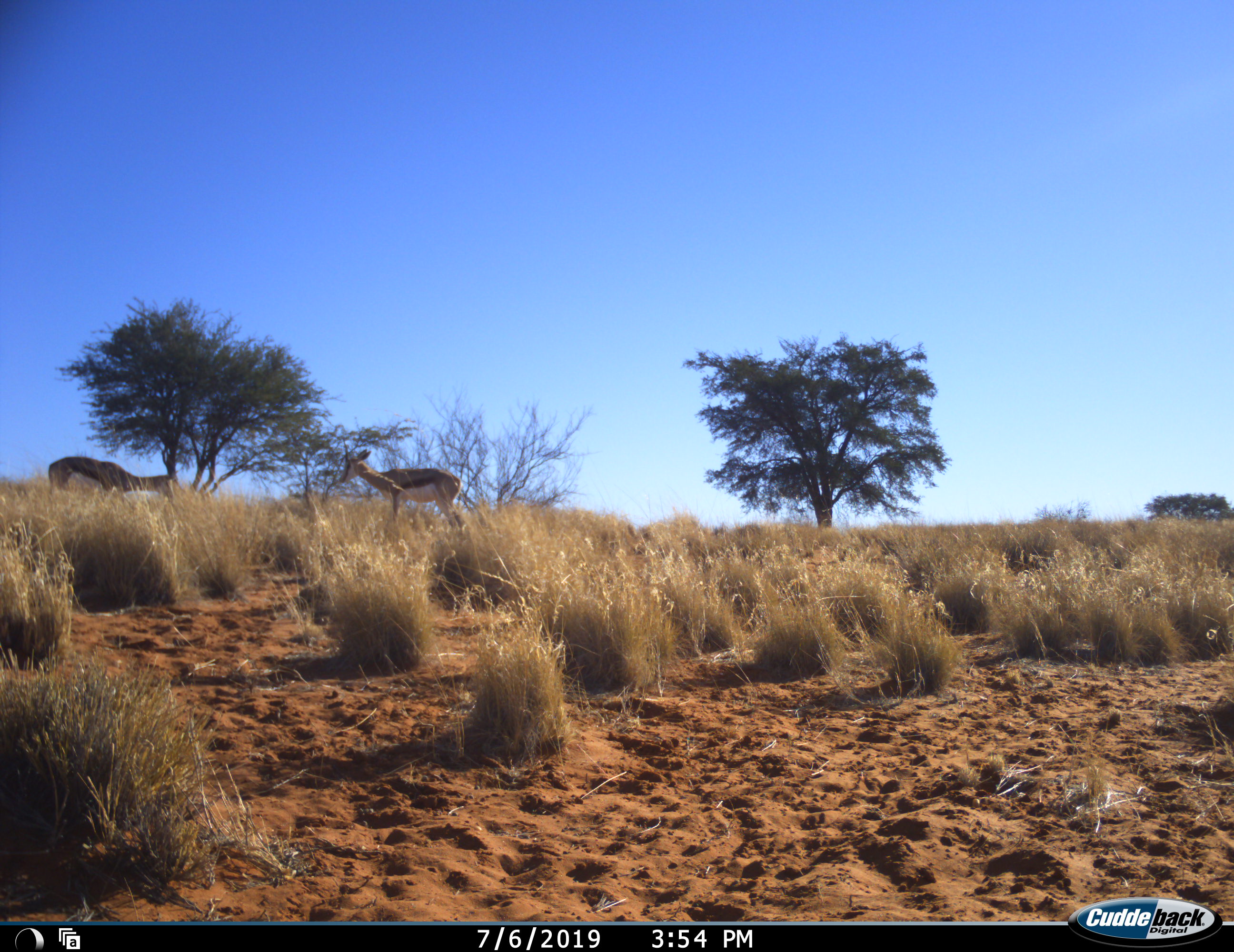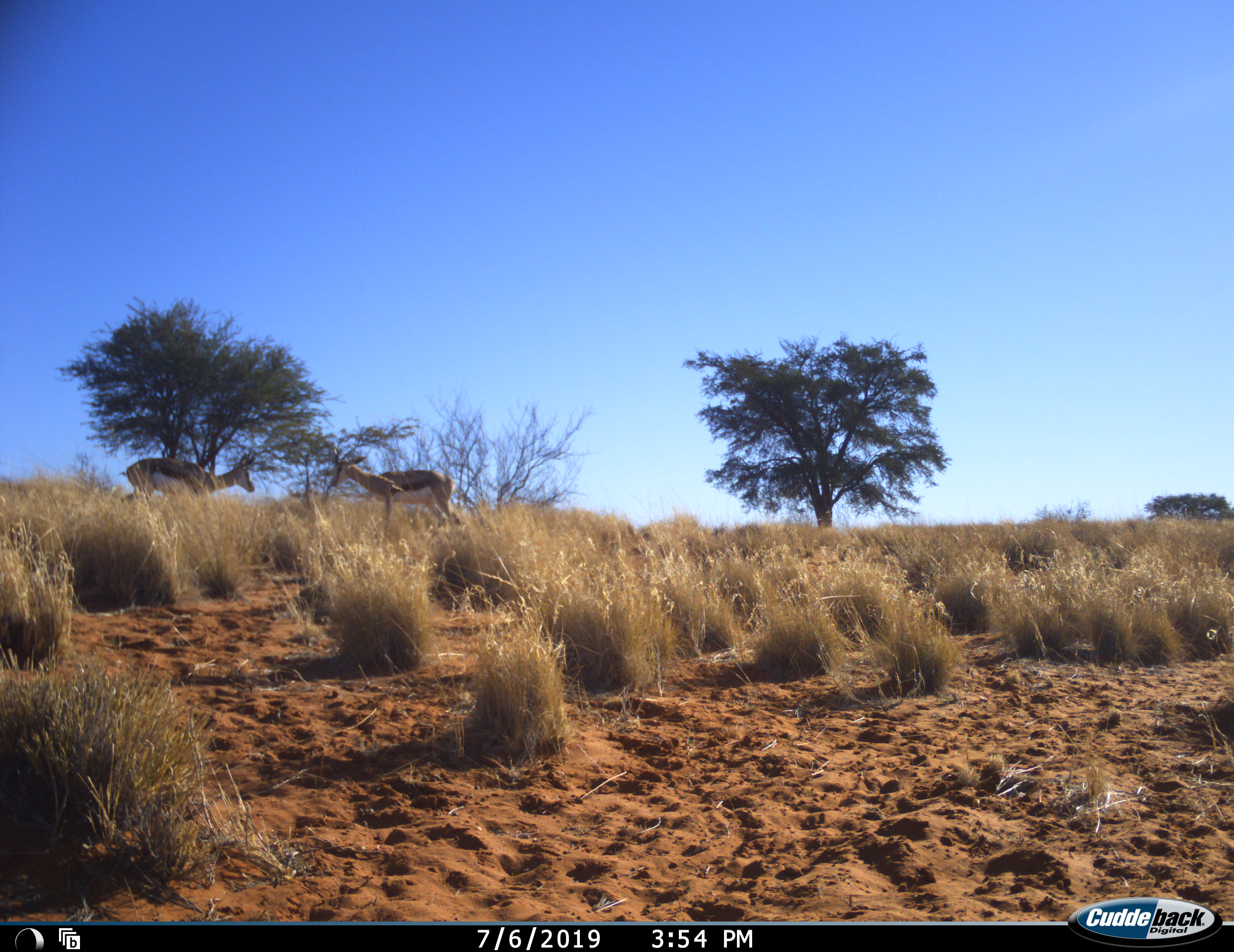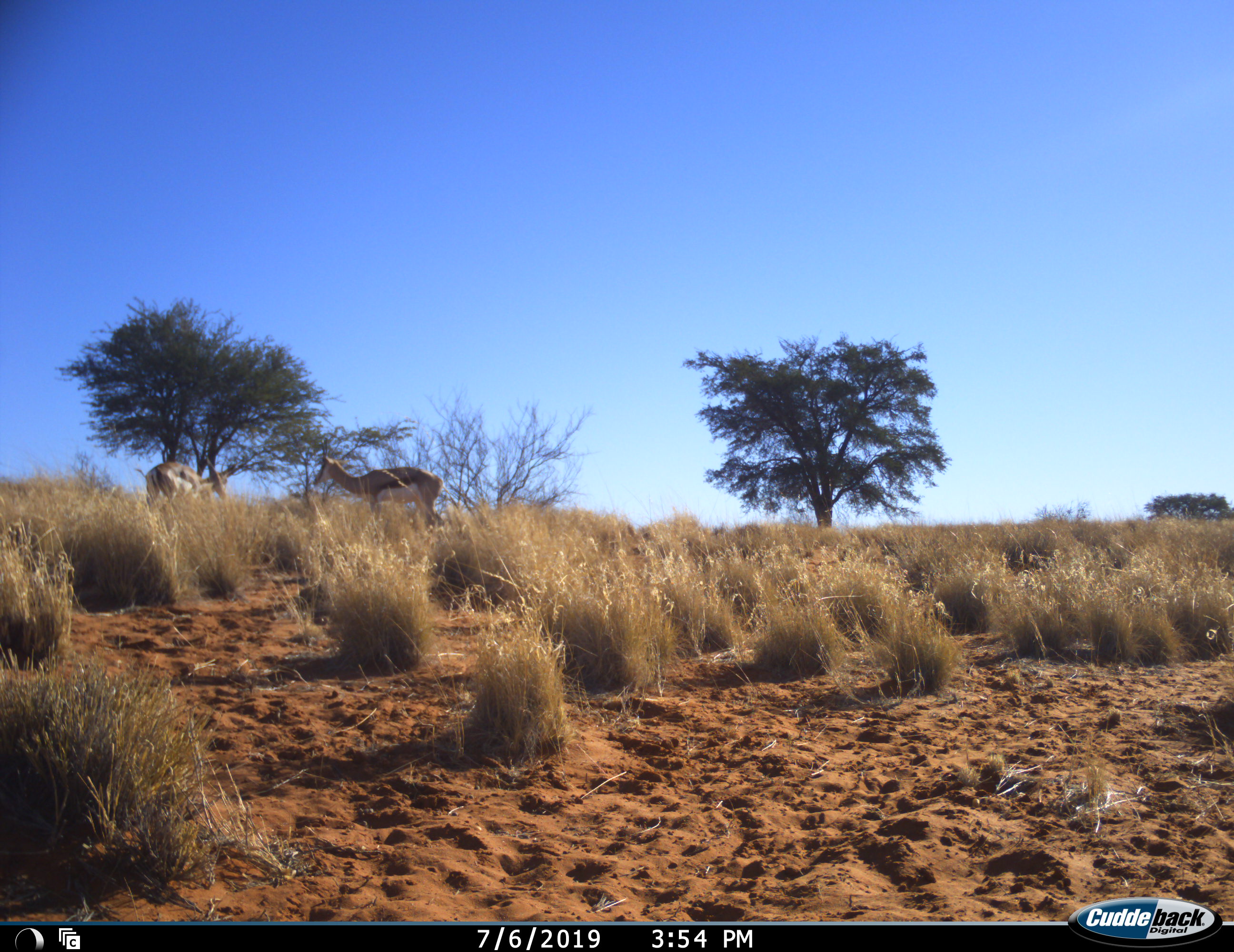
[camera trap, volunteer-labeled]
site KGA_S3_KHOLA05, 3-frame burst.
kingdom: Animalia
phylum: Chordata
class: Mammalia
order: Artiodactyla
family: Bovidae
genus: Antidorcas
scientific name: Antidorcas marsupialis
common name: springbok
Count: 2.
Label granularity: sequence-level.